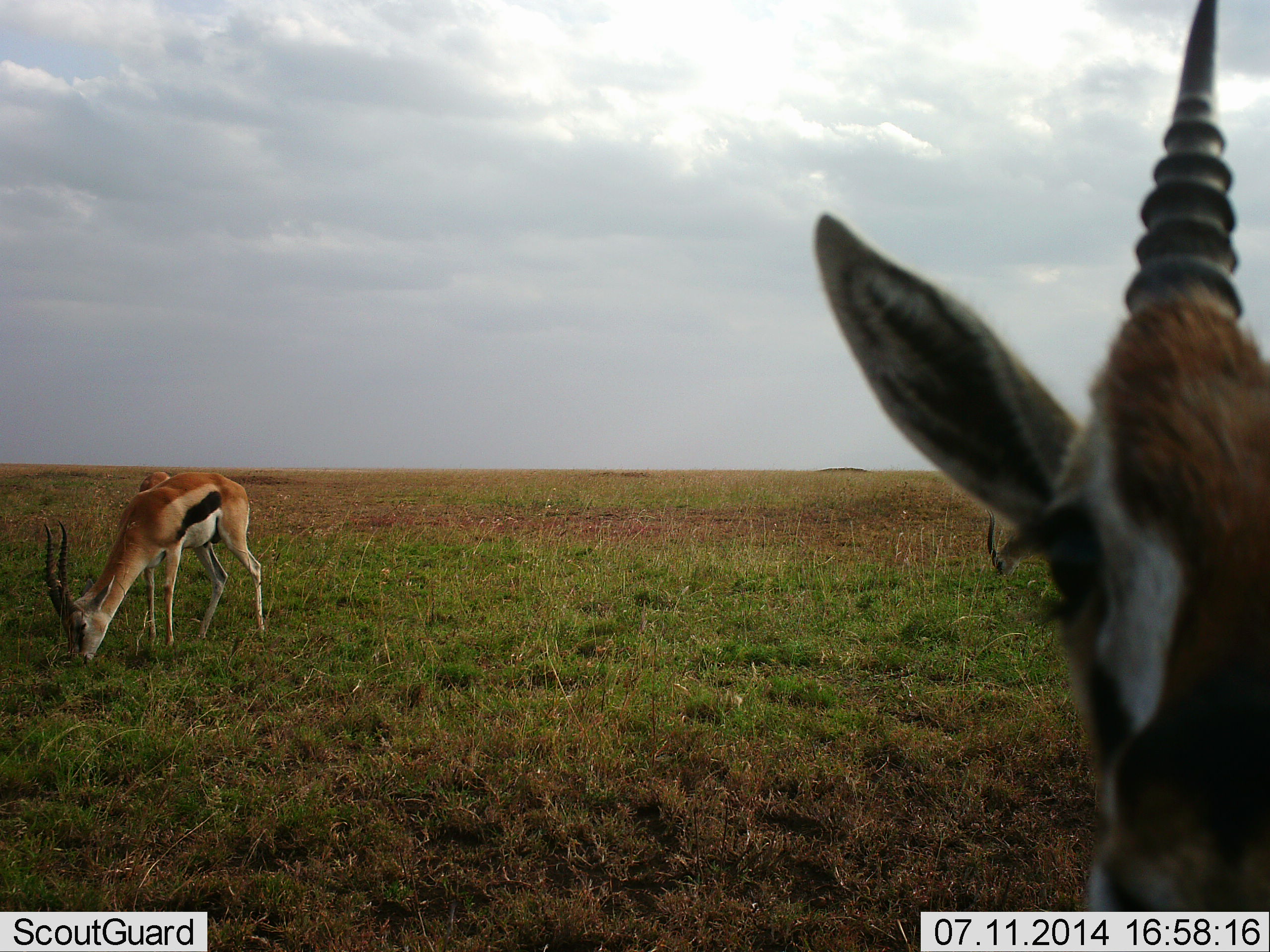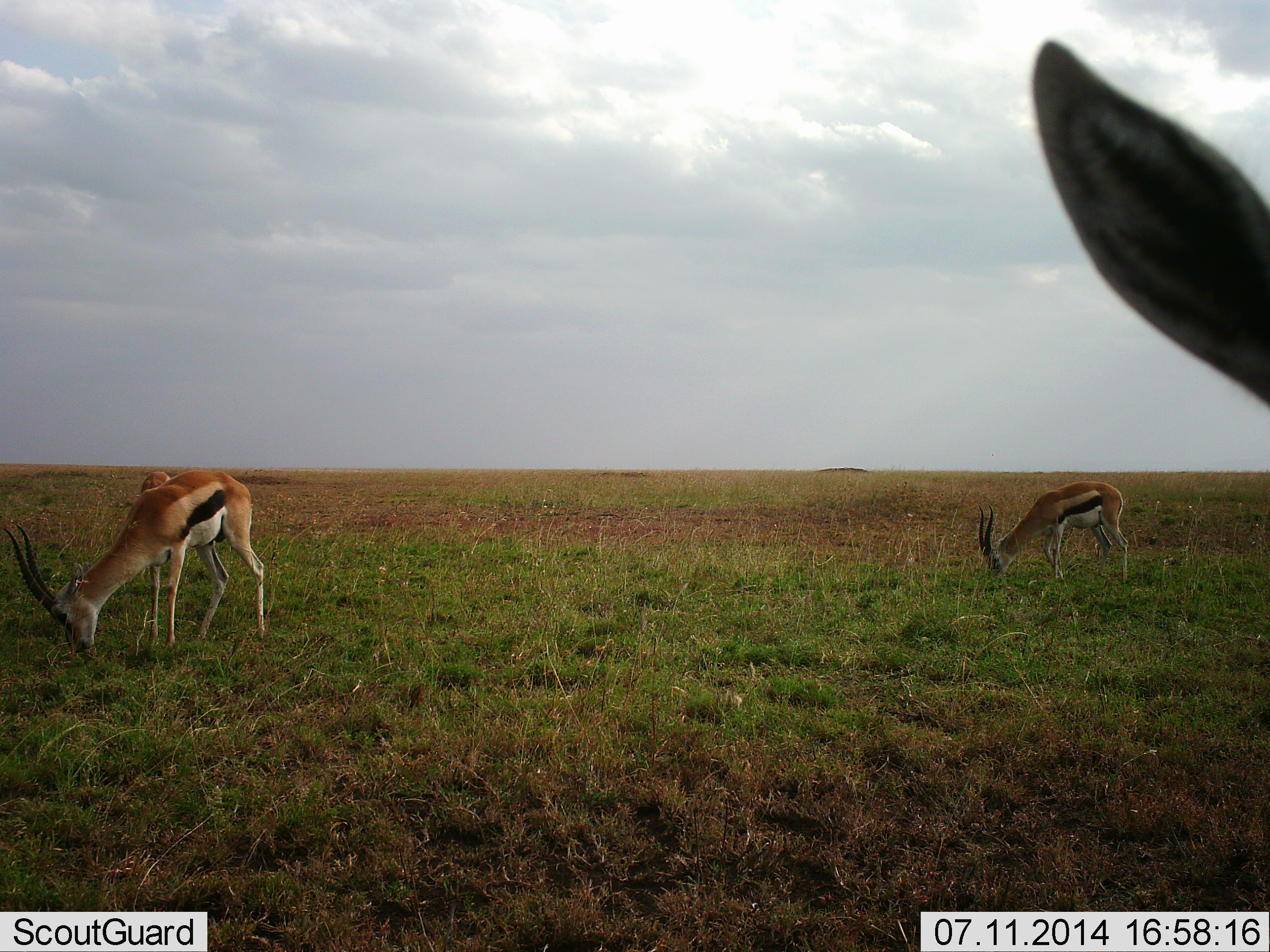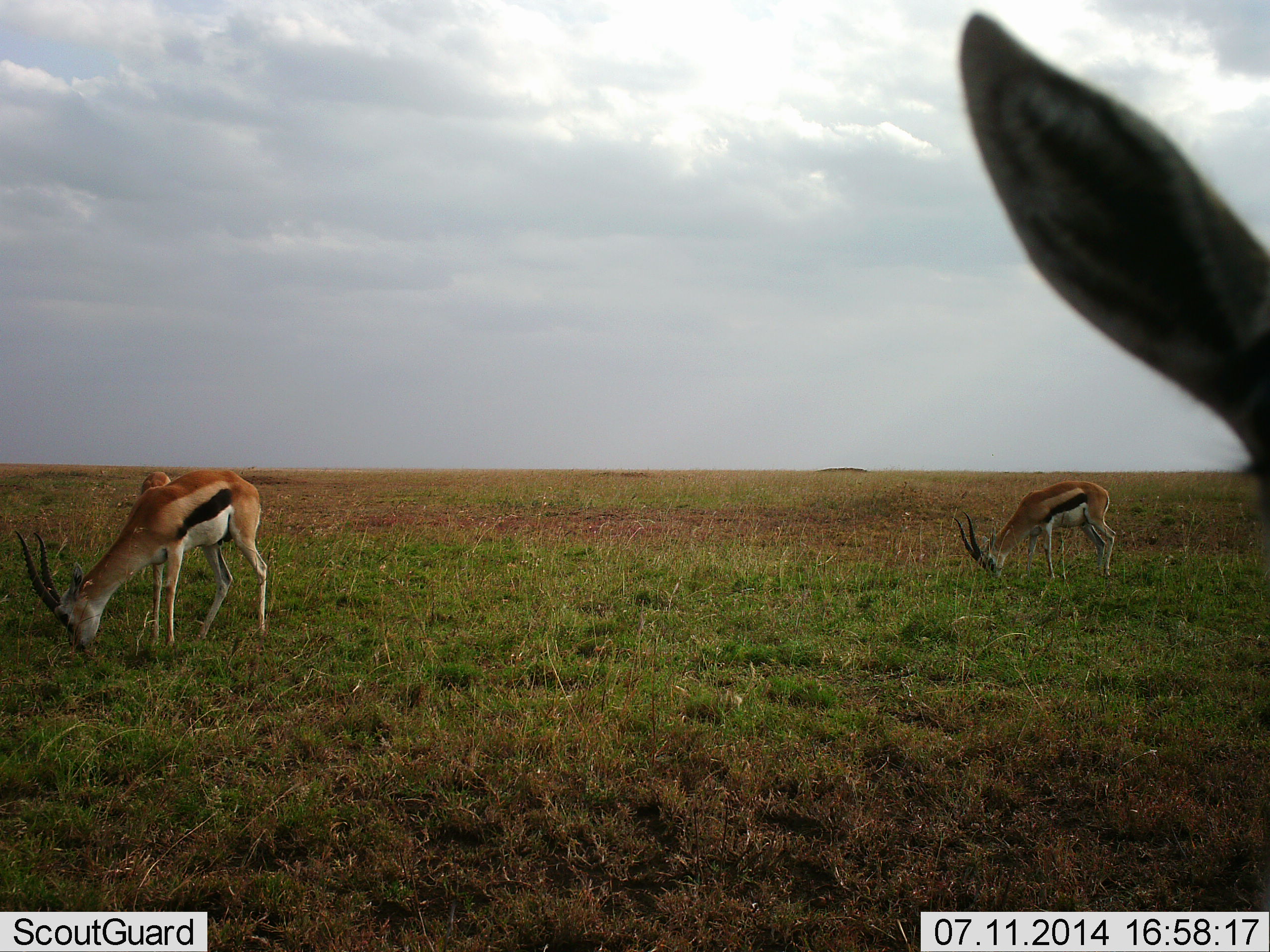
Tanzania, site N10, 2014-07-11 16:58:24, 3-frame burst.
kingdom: Animalia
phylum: Chordata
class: Mammalia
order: Artiodactyla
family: Bovidae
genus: Eudorcas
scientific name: Eudorcas thomsonii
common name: thomson's gazelle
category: gazellethomsons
Gazellethomsons (thomson's gazelle) (Eudorcas thomsonii), count 4. Behavior (volunteer vote fractions): standing 20%, resting 0%, moving 0%, interacting 0%. Young present (vote fraction): 0%. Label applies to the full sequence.